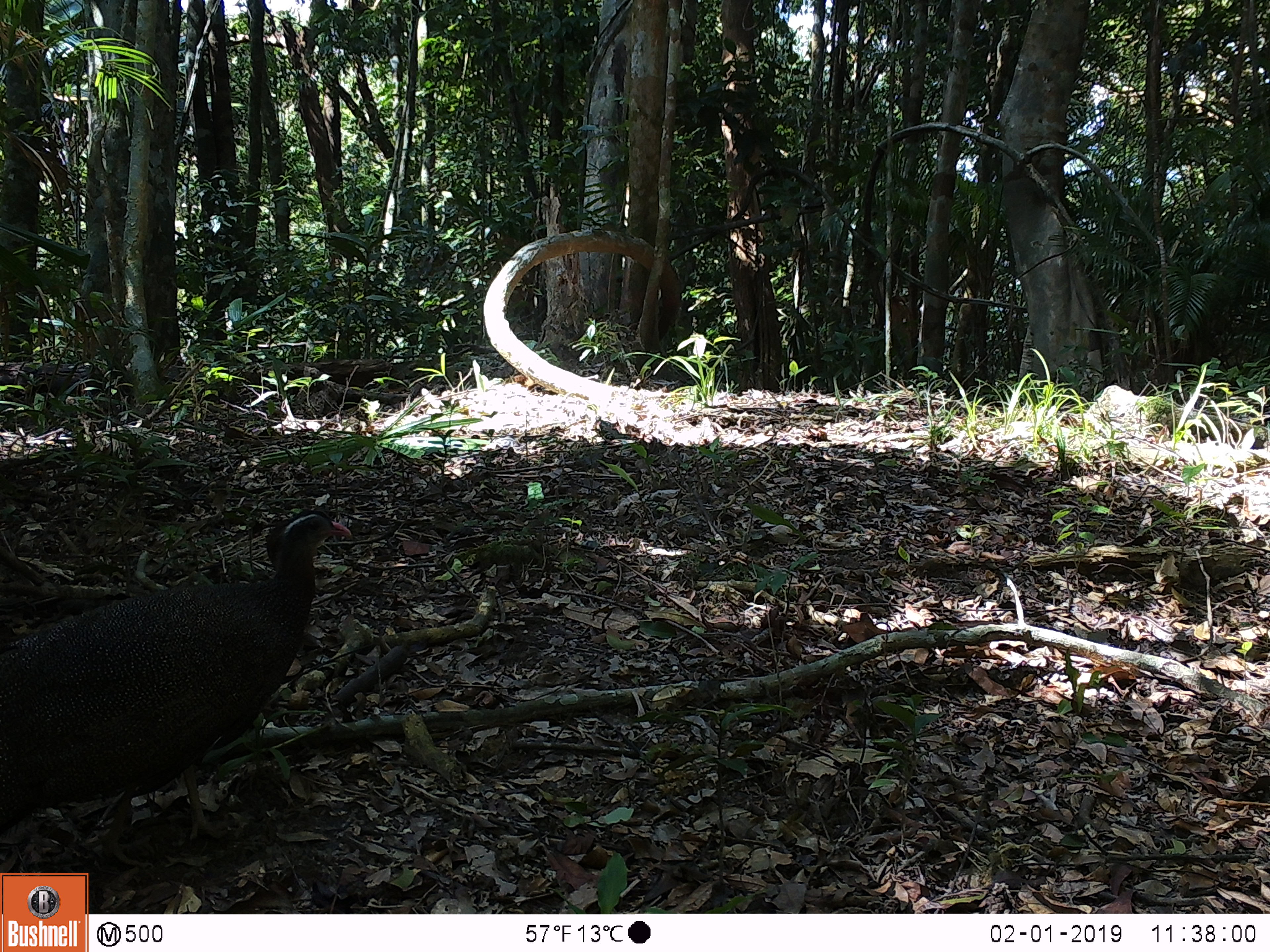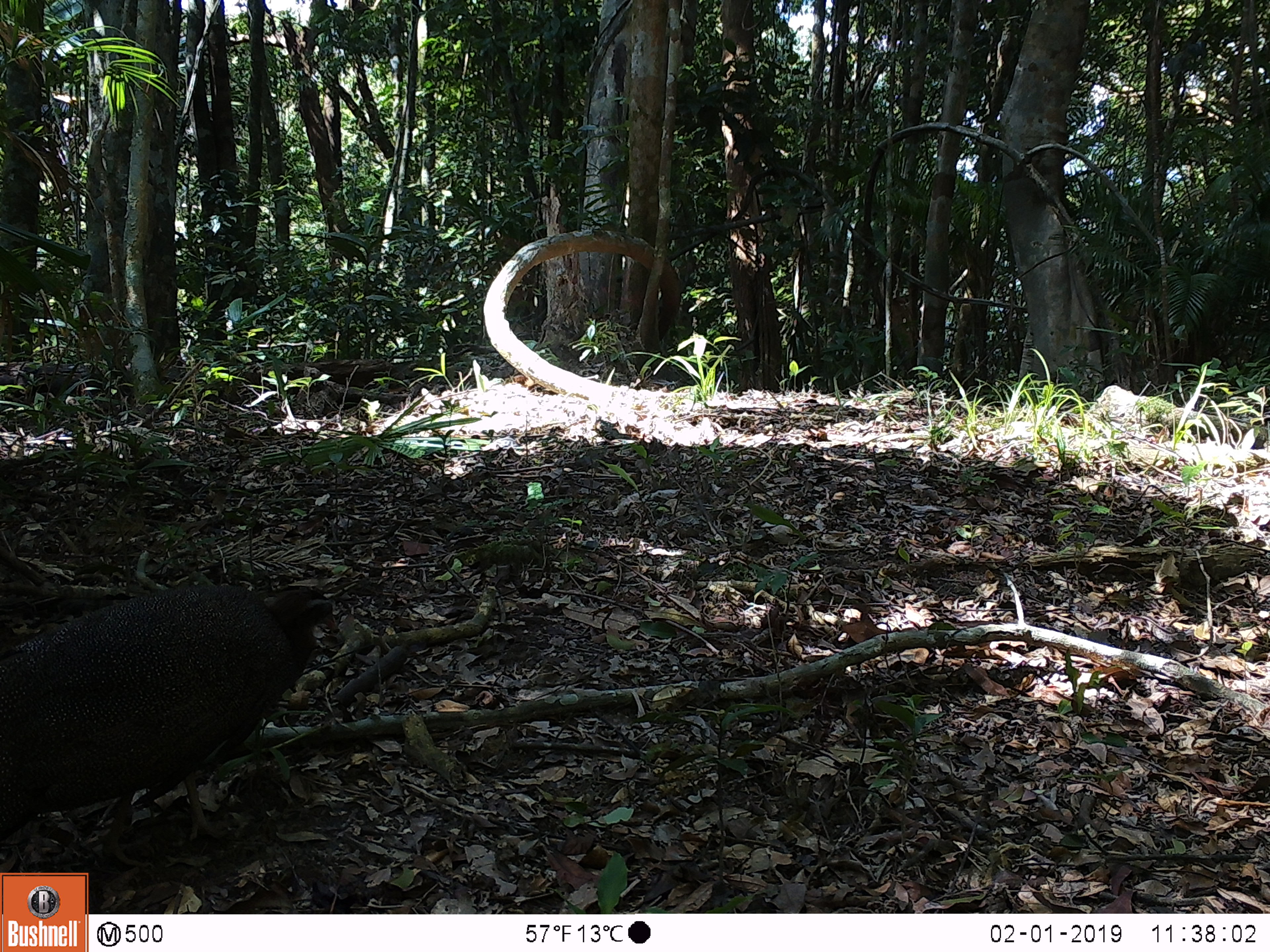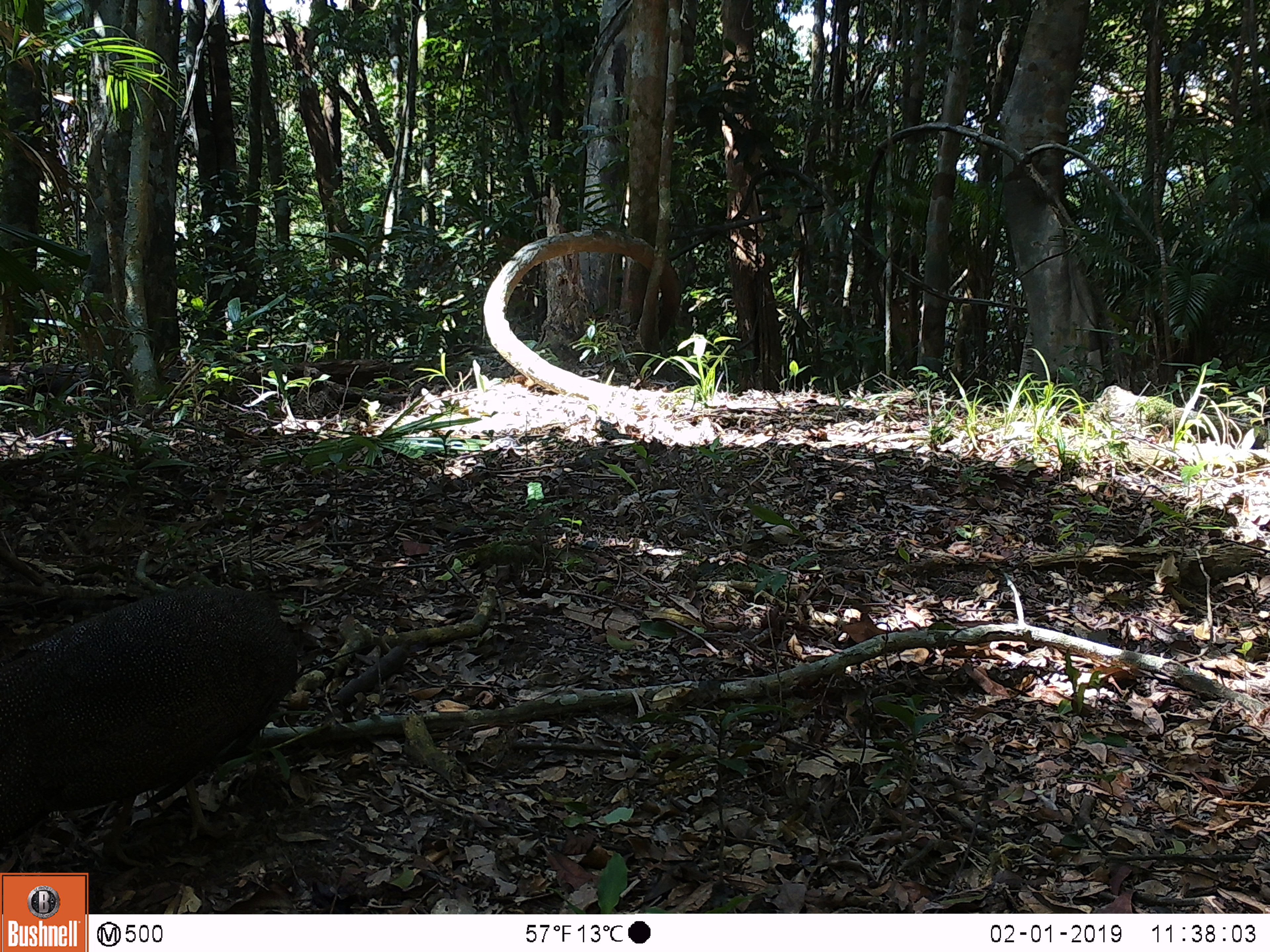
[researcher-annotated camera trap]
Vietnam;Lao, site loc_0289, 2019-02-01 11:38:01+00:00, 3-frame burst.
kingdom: Animalia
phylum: Chordata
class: Aves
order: Galliformes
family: Phasianidae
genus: Rheinardia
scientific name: Rheinardia ocellata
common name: crested argus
Crested argus (Rheinardia ocellata). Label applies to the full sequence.